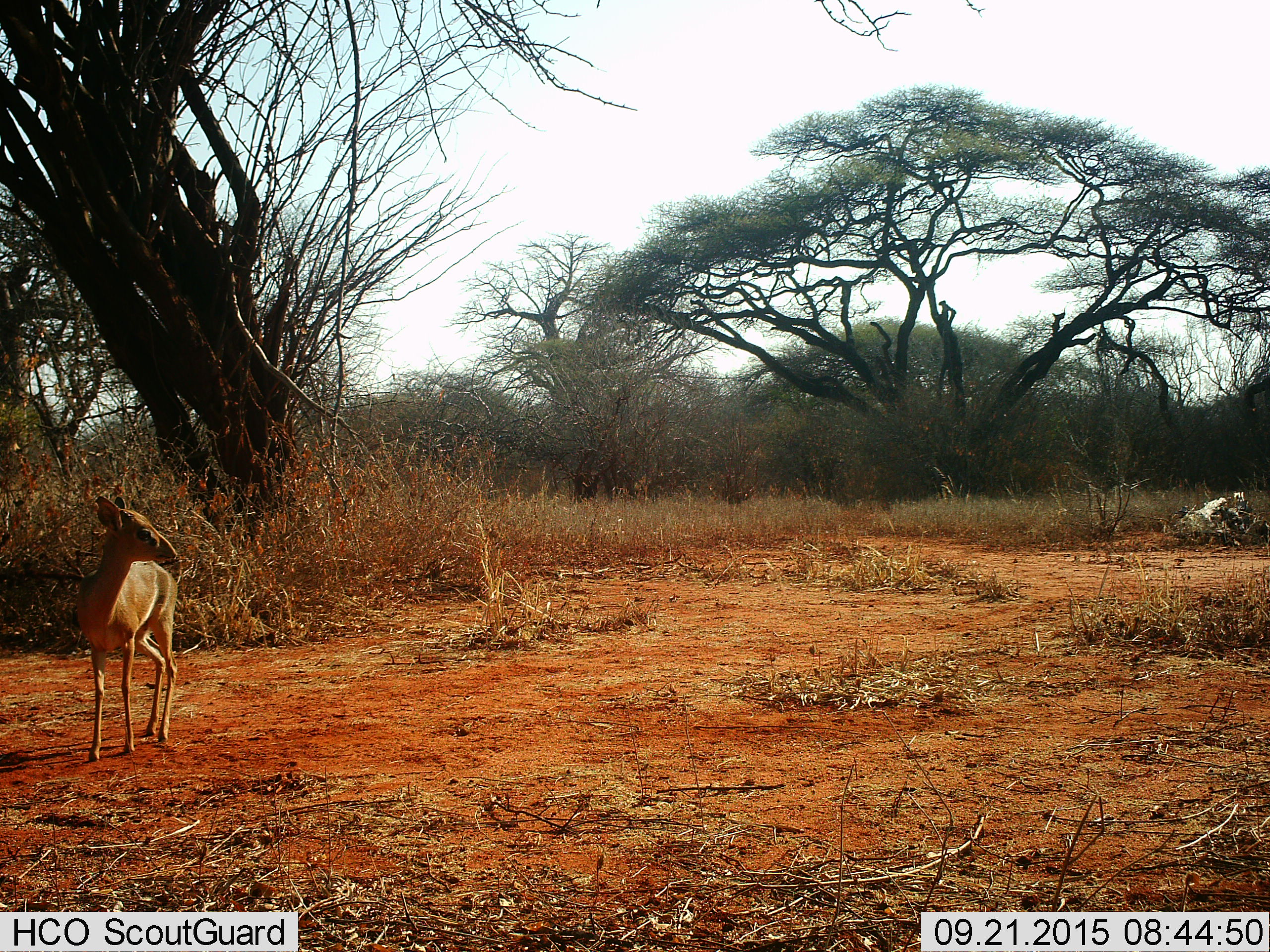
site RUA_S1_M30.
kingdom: Animalia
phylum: Chordata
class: Mammalia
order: Artiodactyla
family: Bovidae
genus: Madoqua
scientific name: Madoqua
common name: dik-dik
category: dikdik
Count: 1.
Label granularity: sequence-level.